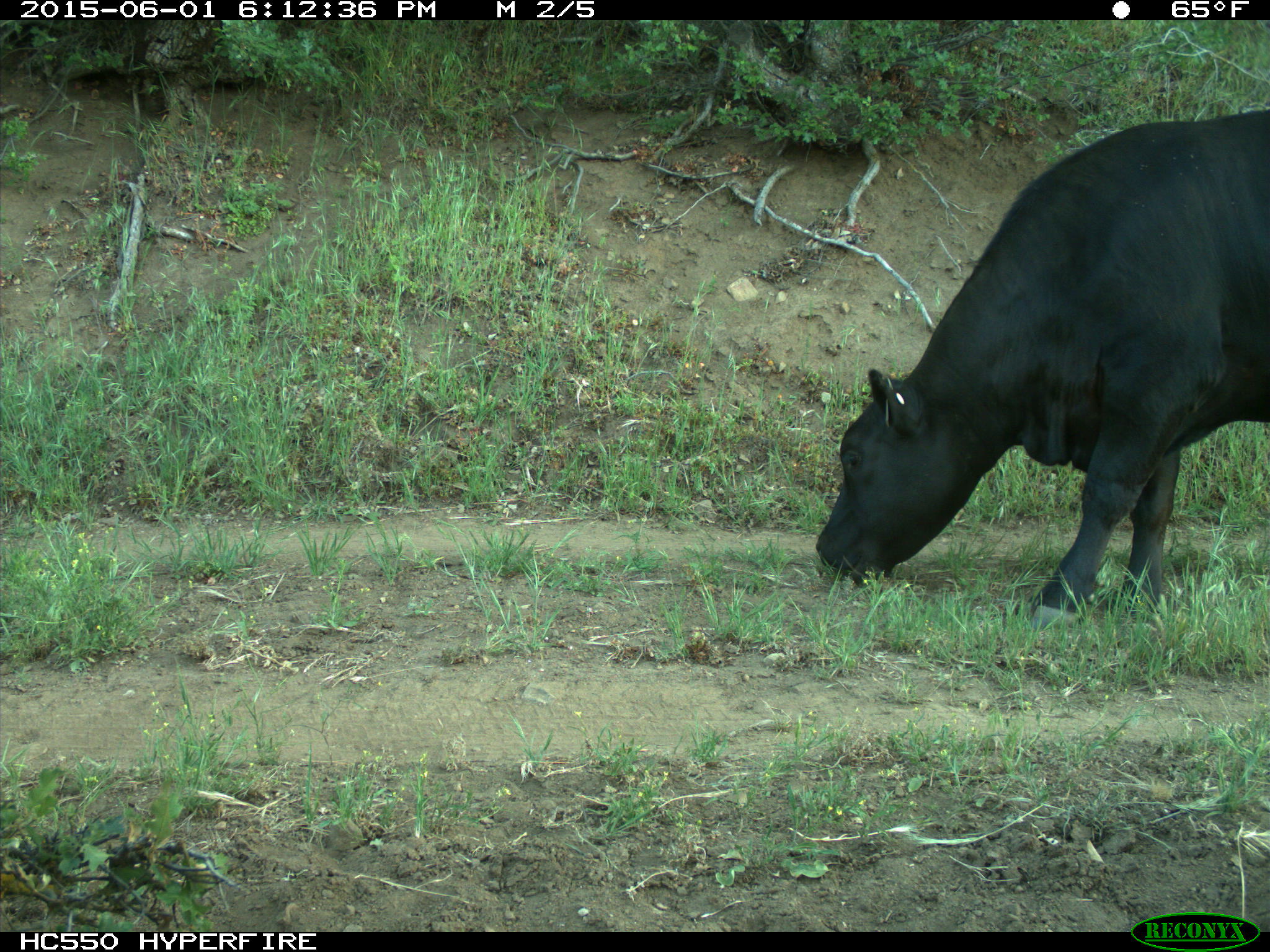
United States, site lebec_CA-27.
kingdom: Animalia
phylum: Chordata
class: Mammalia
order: Artiodactyla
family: Bovidae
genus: Bos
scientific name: Bos taurus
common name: domestic cow